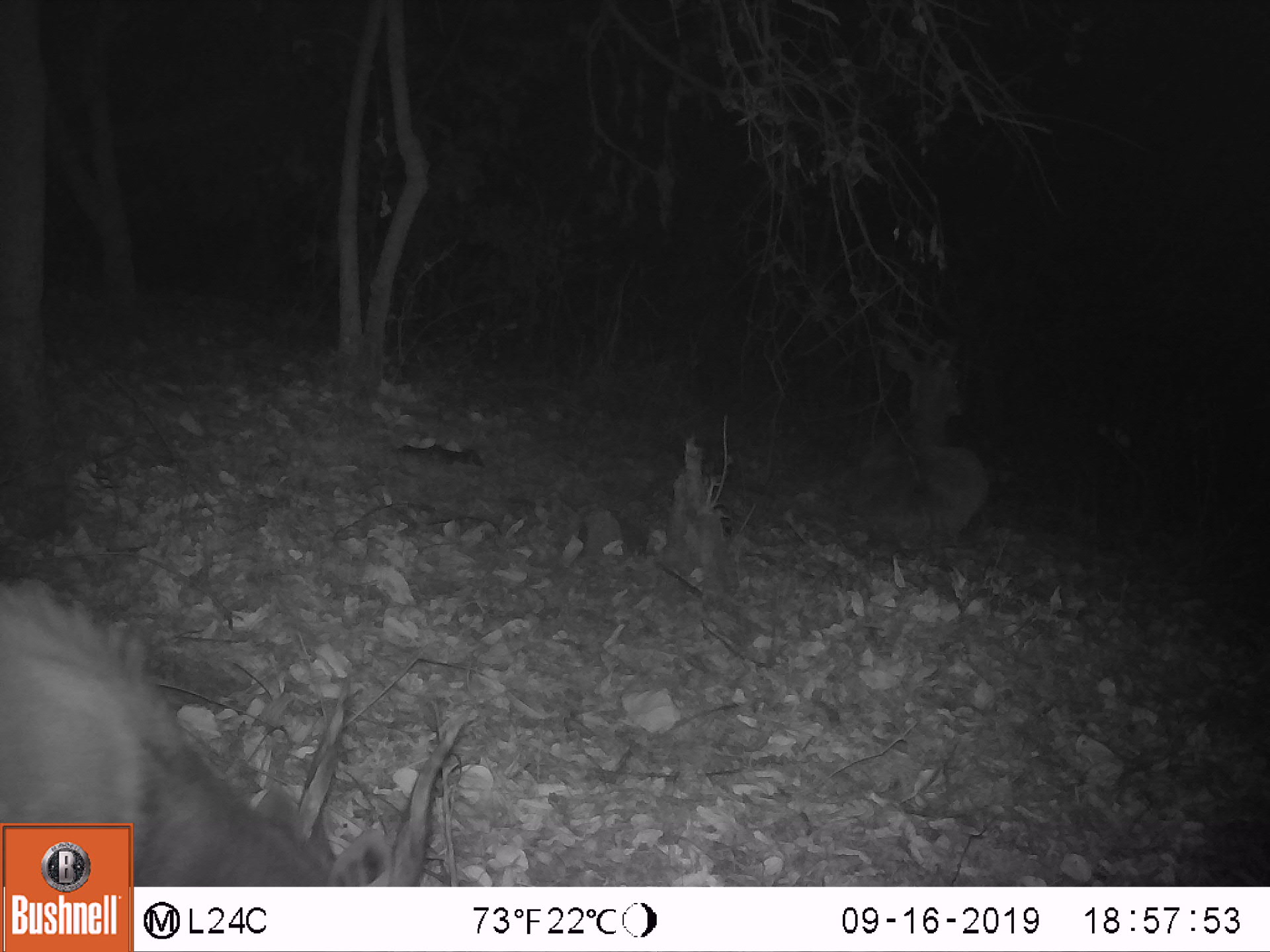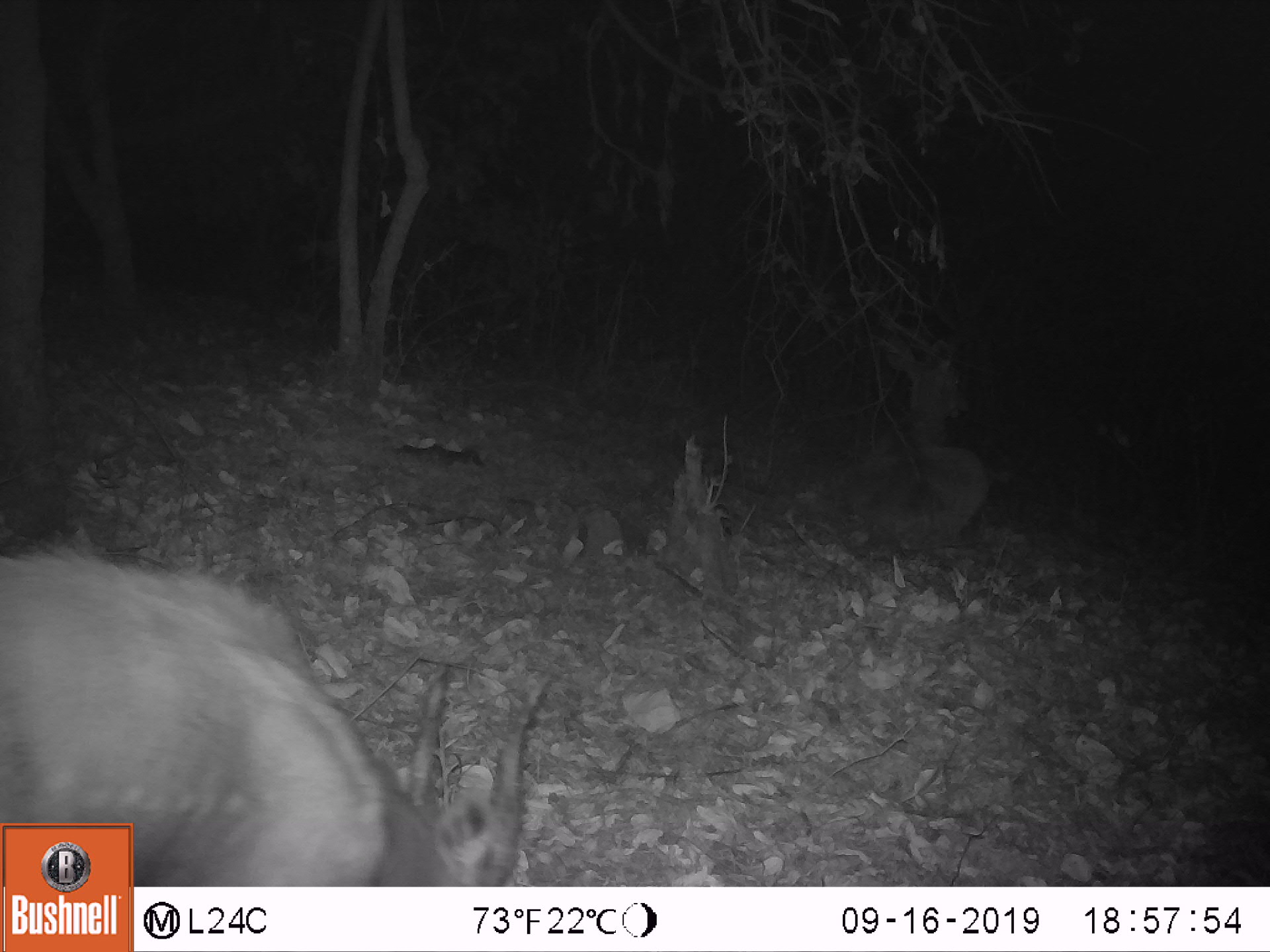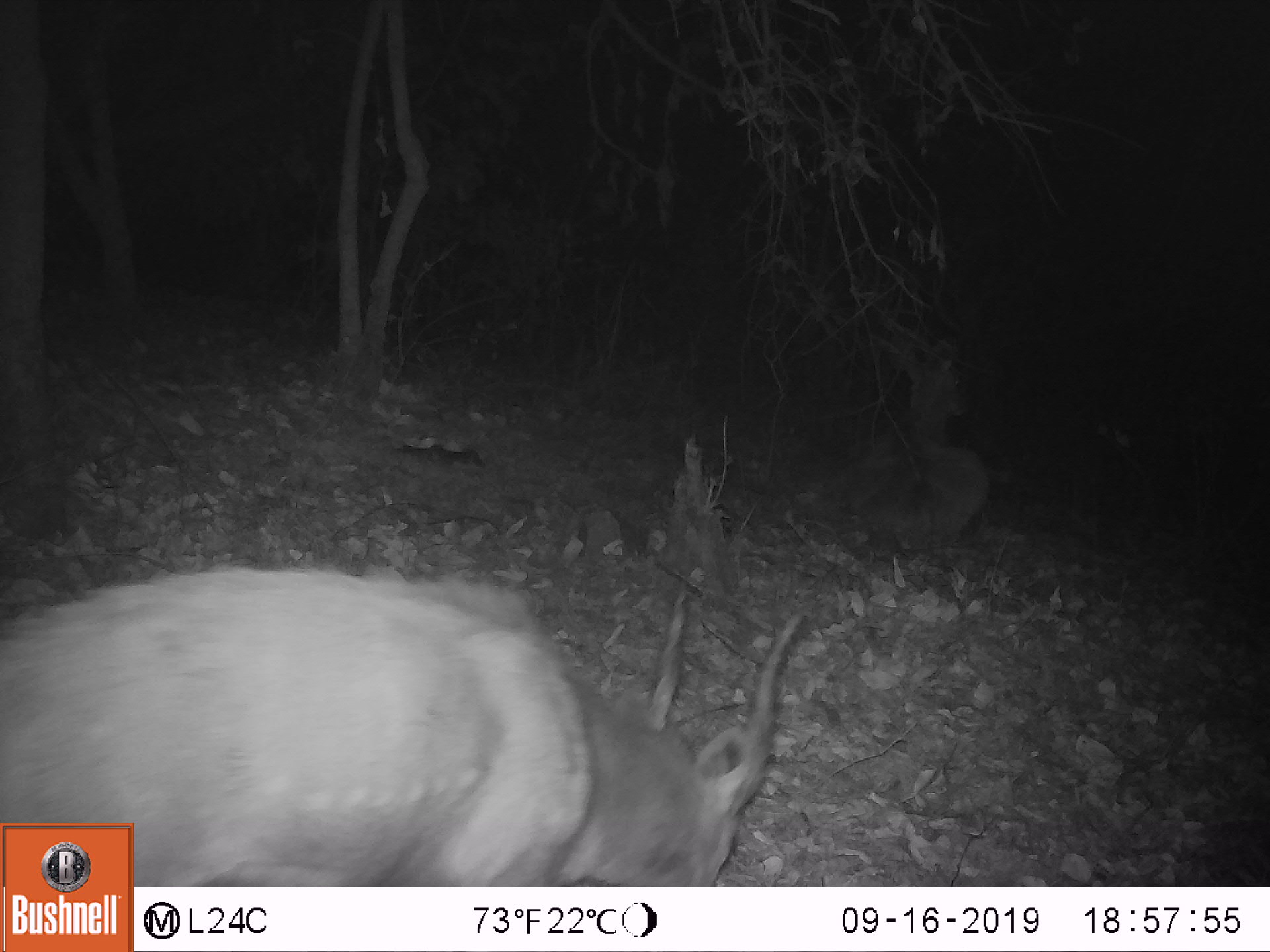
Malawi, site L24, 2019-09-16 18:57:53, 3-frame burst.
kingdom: Animalia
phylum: Chordata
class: Mammalia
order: Artiodactyla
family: Bovidae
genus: Tragelaphus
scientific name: Tragelaphus sylvaticus sylvaticus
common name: cape bushbuck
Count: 3.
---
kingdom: Animalia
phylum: Chordata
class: Mammalia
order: Artiodactyla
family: Bovidae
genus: Tragelaphus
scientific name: Tragelaphus strepsiceros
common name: greater kudu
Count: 1.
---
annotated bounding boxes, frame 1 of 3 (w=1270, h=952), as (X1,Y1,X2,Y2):
cape bushbuck: (3,574,478,817); (140,659,489,880); (845,313,996,555)
greater kudu: (796,249,1020,545)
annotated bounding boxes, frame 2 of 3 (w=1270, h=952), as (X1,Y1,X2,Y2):
cape bushbuck: (3,537,558,820); (3,557,556,819); (855,325,994,557)
greater kudu: (821,247,1032,533)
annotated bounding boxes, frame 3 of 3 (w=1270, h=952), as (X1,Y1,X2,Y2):
cape bushbuck: (3,543,813,817); (140,555,804,877); (855,310,996,552)
greater kudu: (830,264,1013,525)